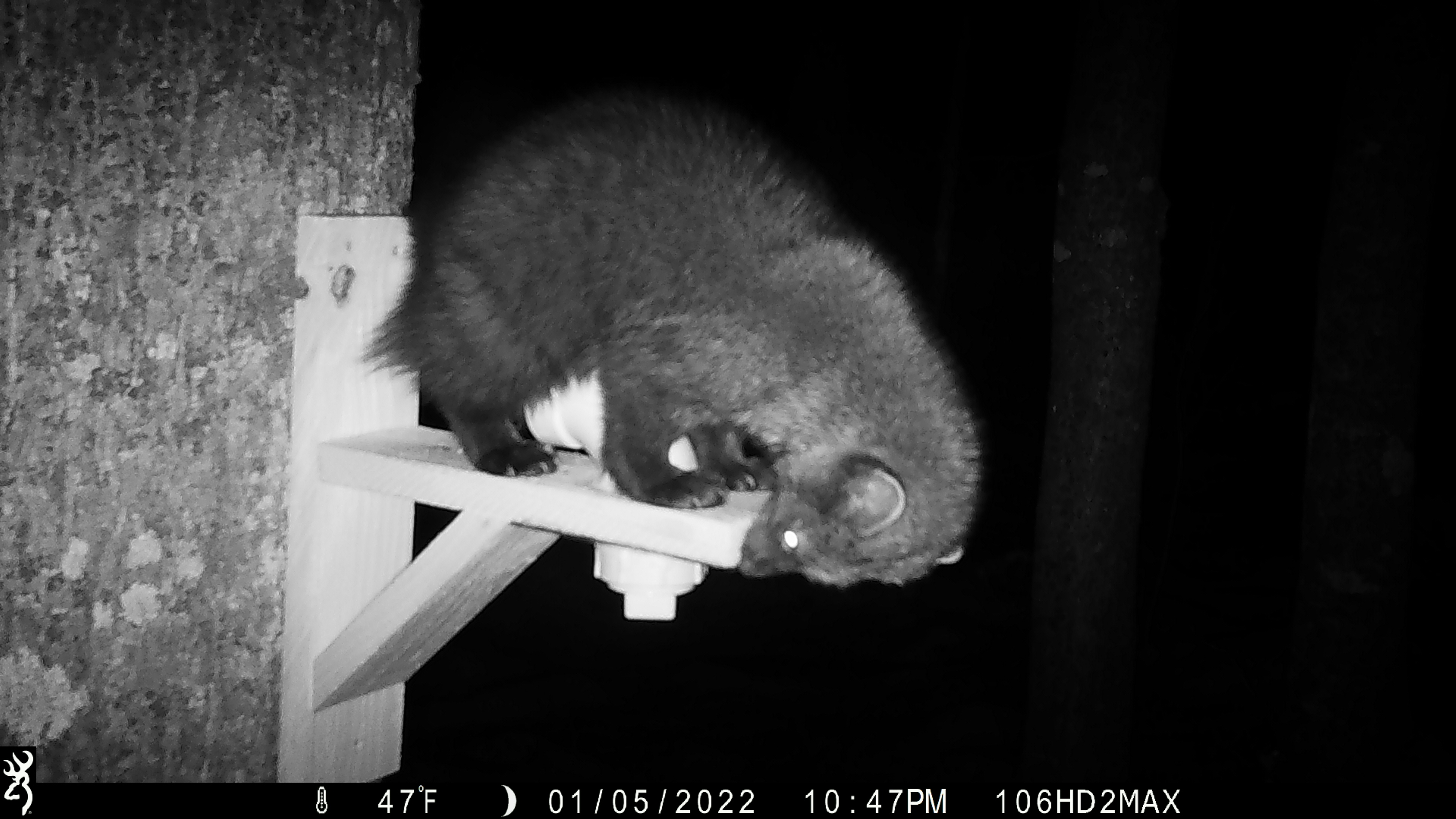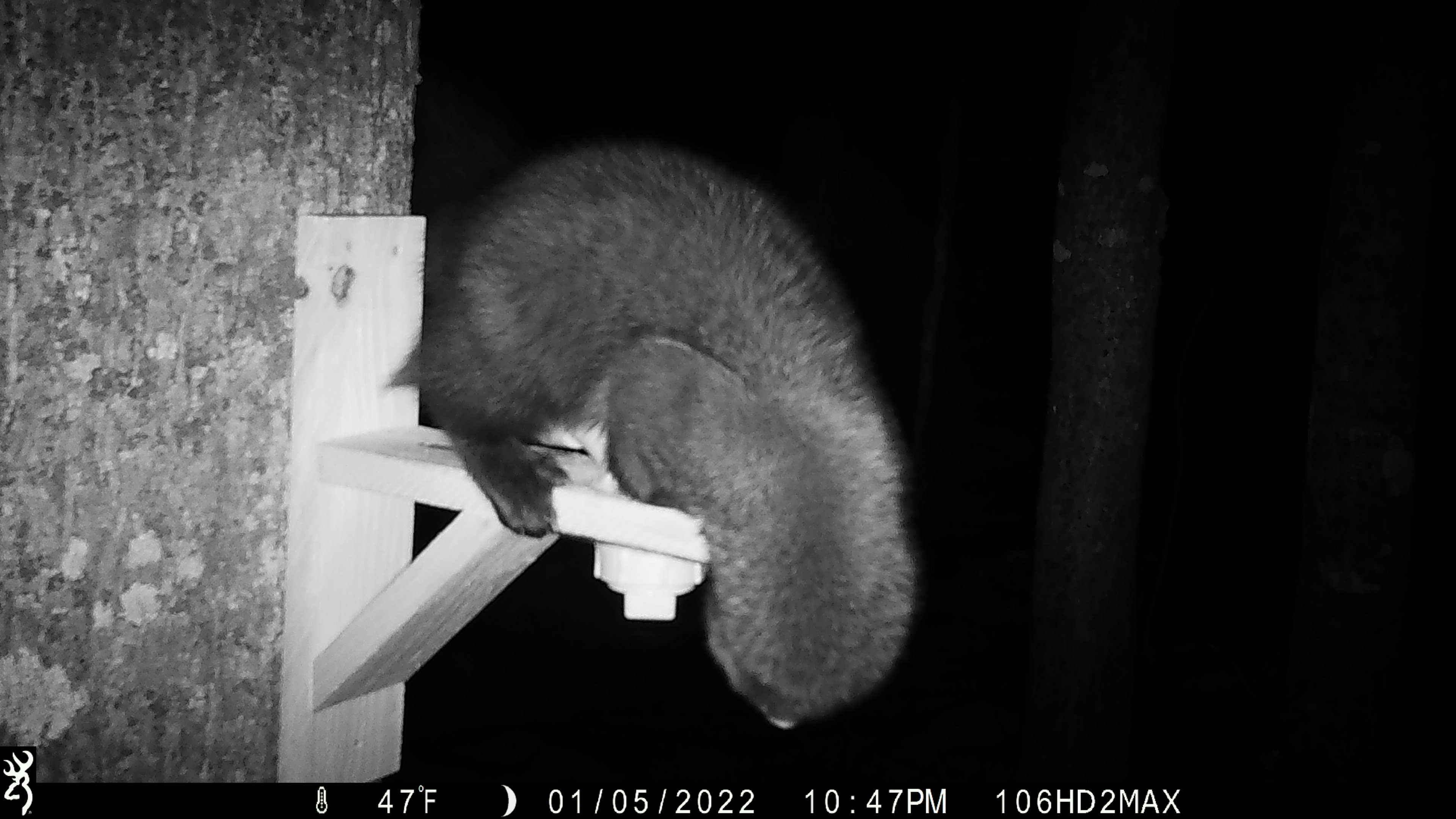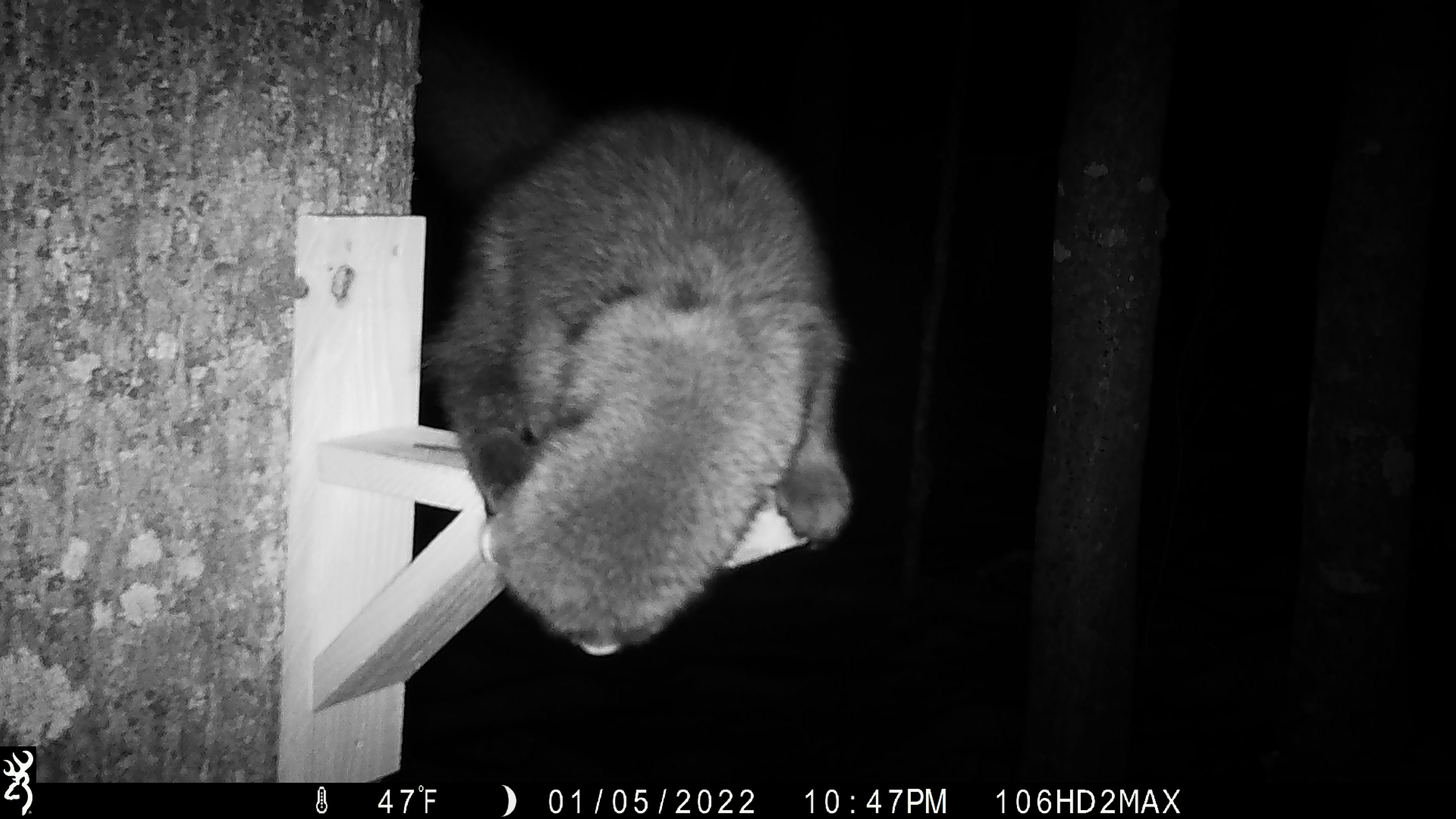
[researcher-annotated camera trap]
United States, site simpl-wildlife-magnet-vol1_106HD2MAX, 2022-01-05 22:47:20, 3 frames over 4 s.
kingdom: Animalia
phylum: Chordata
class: Mammalia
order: Carnivora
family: Mustelidae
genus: Pekania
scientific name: Pekania pennanti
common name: fisher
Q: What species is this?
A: Fisher (Pekania pennanti).